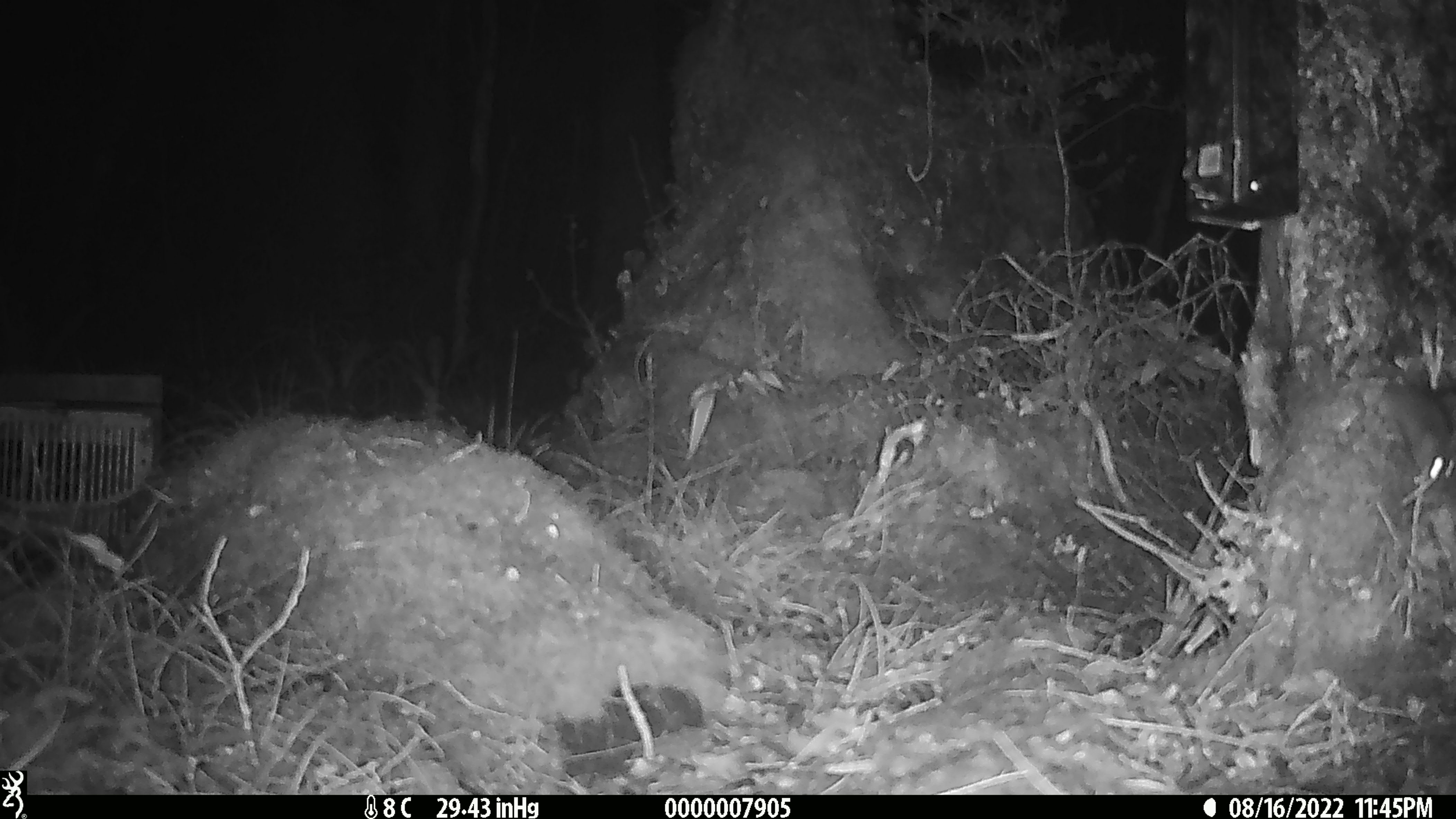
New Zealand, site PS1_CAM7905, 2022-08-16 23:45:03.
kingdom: Animalia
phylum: Chordata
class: Mammalia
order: Rodentia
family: Muridae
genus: Mus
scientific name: Mus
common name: mouse